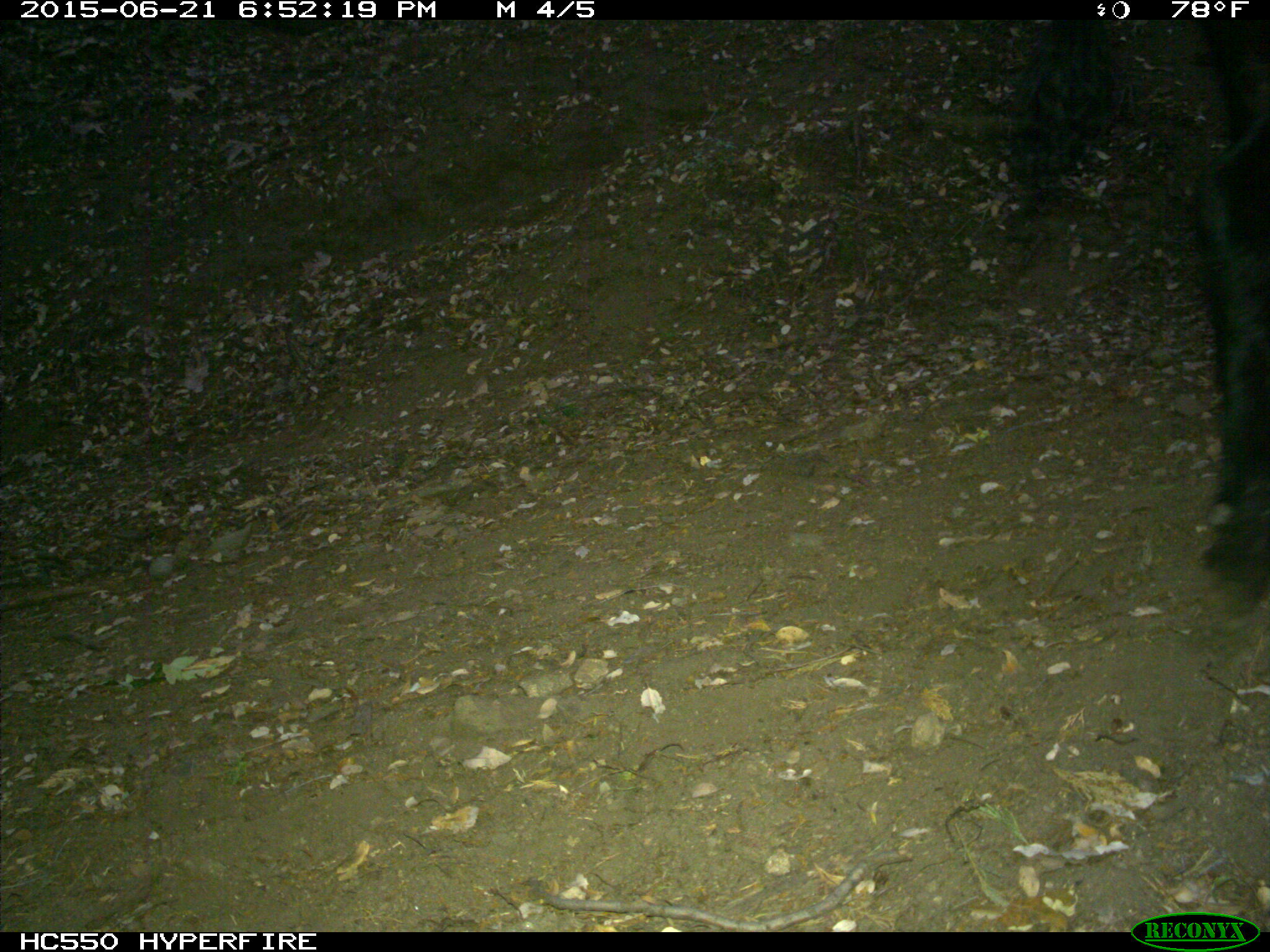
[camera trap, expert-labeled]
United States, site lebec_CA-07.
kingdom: Animalia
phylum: Chordata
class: Mammalia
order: Artiodactyla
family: Bovidae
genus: Bos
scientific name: Bos taurus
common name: domestic cow